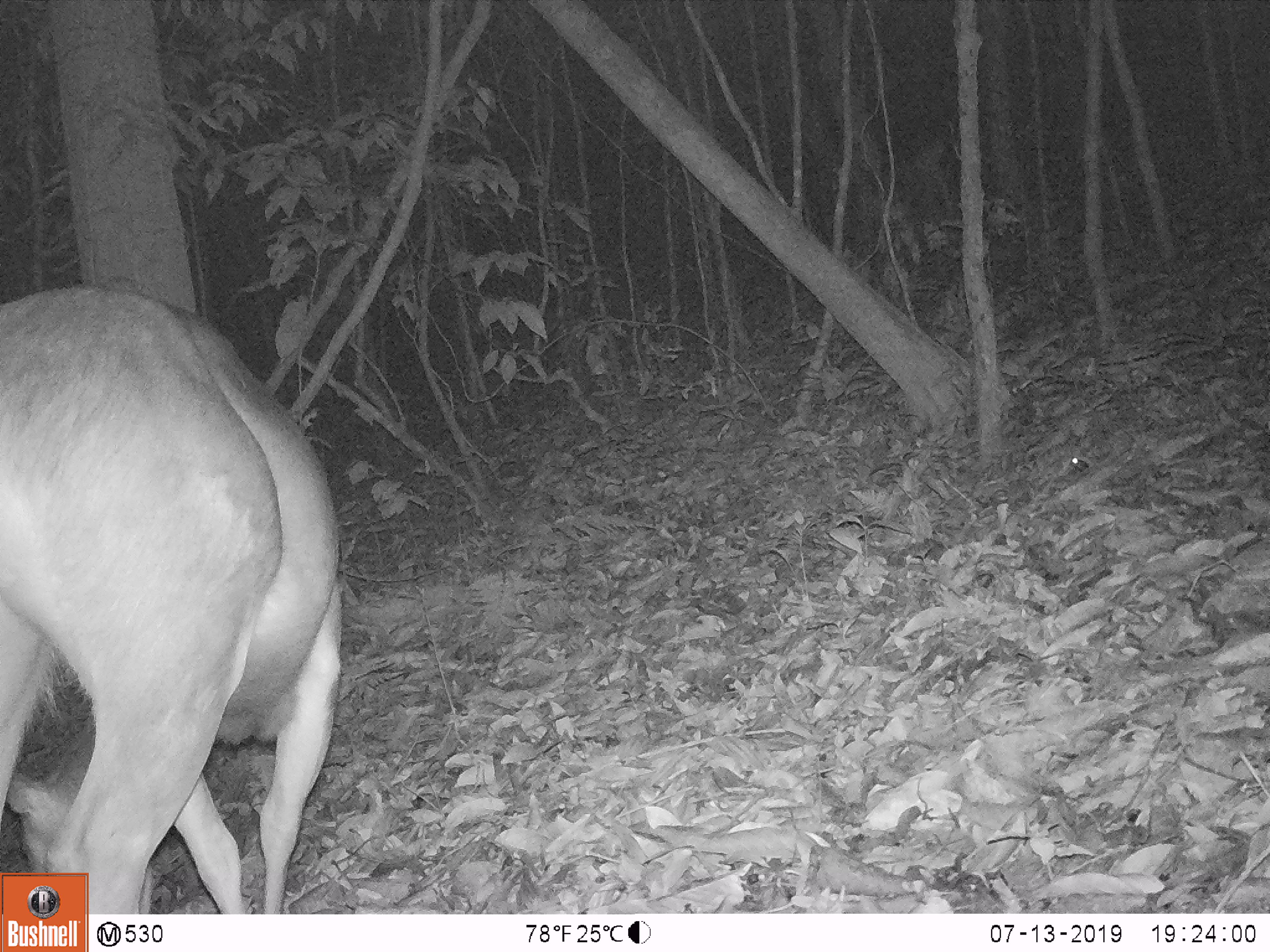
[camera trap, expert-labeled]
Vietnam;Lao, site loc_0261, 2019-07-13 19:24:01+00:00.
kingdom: Animalia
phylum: Chordata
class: Mammalia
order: Artiodactyla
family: Cervidae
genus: Rusa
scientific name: Rusa unicolor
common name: sambar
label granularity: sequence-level